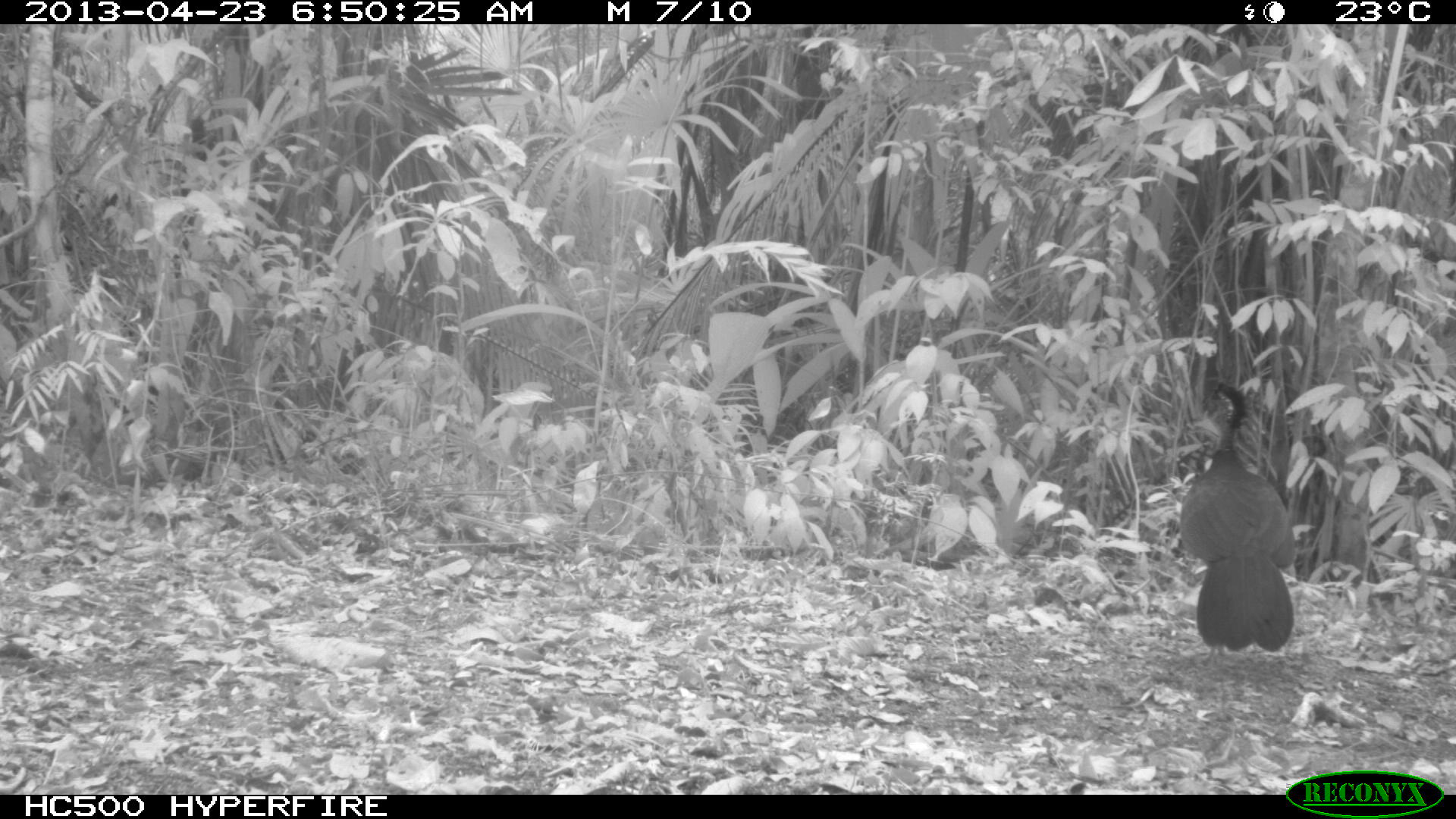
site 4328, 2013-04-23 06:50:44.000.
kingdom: Animalia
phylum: Chordata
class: Aves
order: Galliformes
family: Cracidae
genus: Crax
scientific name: Crax rubra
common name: great curassow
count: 1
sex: female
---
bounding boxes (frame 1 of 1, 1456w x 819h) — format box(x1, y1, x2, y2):
crax rubra: box(1178, 382, 1301, 653)